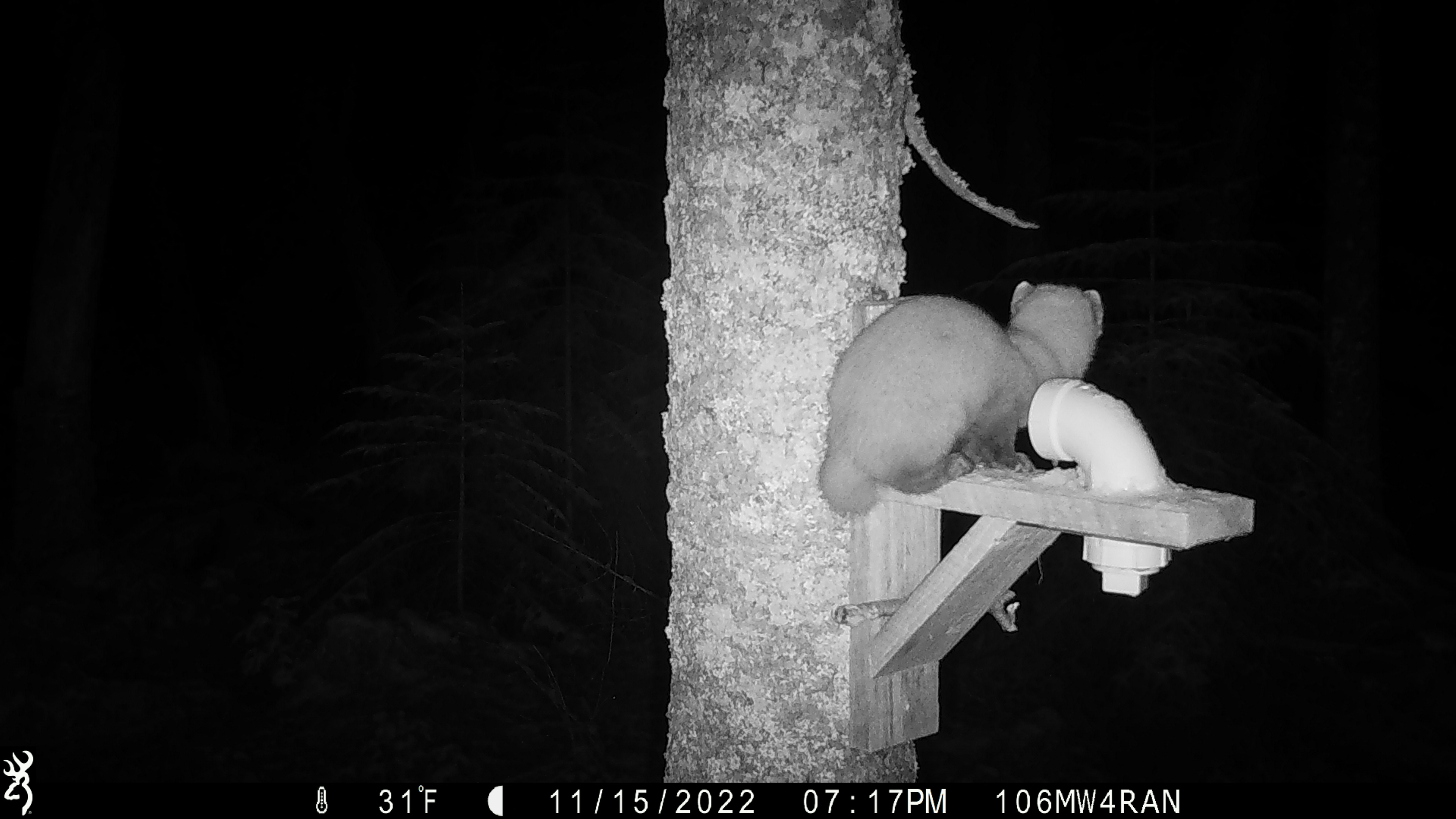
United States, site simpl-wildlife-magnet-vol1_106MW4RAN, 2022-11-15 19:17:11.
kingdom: Animalia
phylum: Chordata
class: Mammalia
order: Carnivora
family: Mustelidae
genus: Martes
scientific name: Martes americana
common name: american marten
American marten (Martes americana).